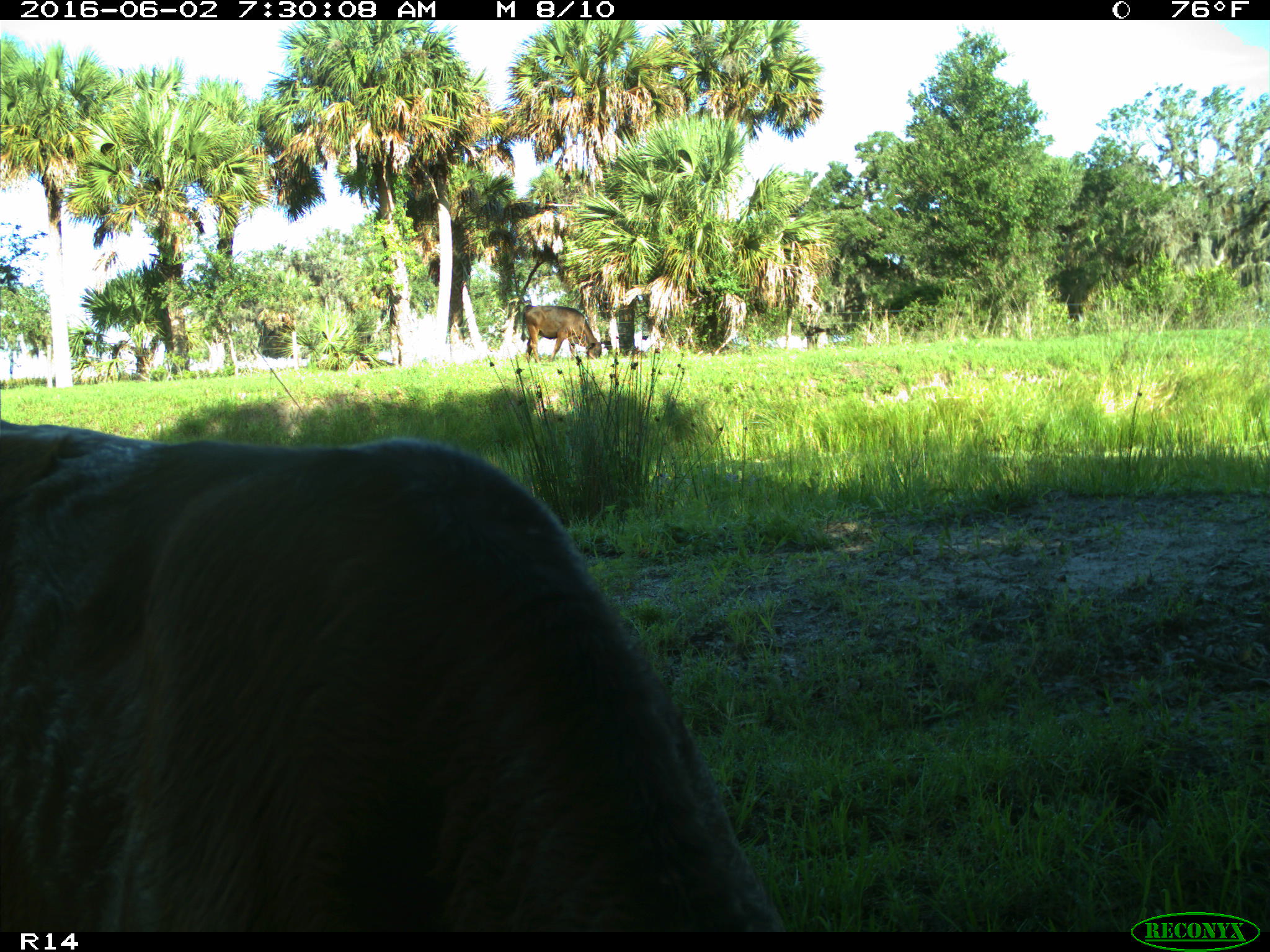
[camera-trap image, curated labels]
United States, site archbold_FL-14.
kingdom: Animalia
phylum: Chordata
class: Mammalia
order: Artiodactyla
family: Suidae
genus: Sus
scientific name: Sus scrofa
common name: wild boar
Sus scrofa (wild boar).